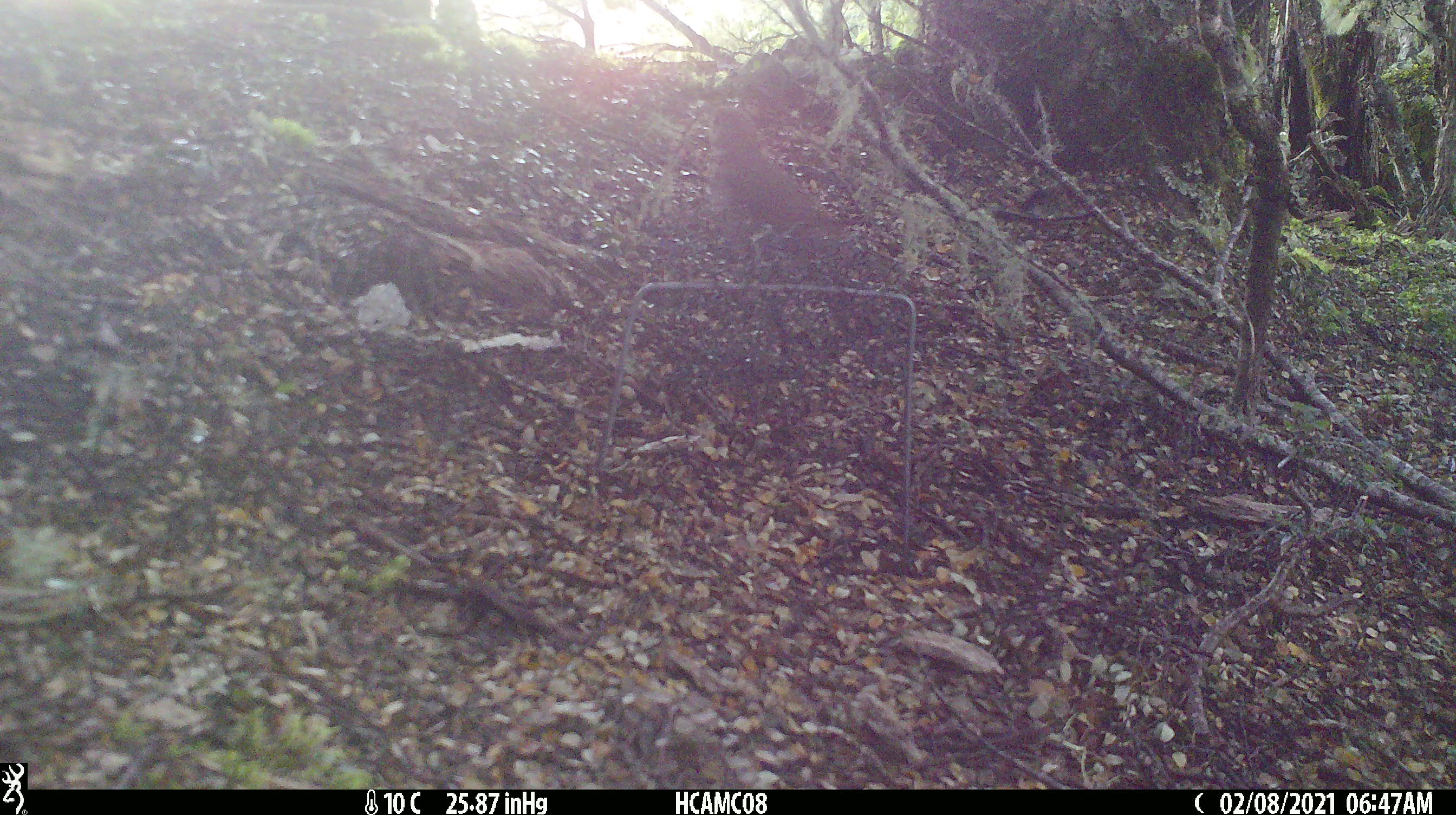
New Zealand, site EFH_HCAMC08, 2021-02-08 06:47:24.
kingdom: Animalia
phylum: Chordata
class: Aves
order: Passeriformes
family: Turdidae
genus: Turdus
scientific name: Turdus philomelos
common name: song thrush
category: thrush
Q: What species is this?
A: Thrush (song thrush) (Turdus philomelos).